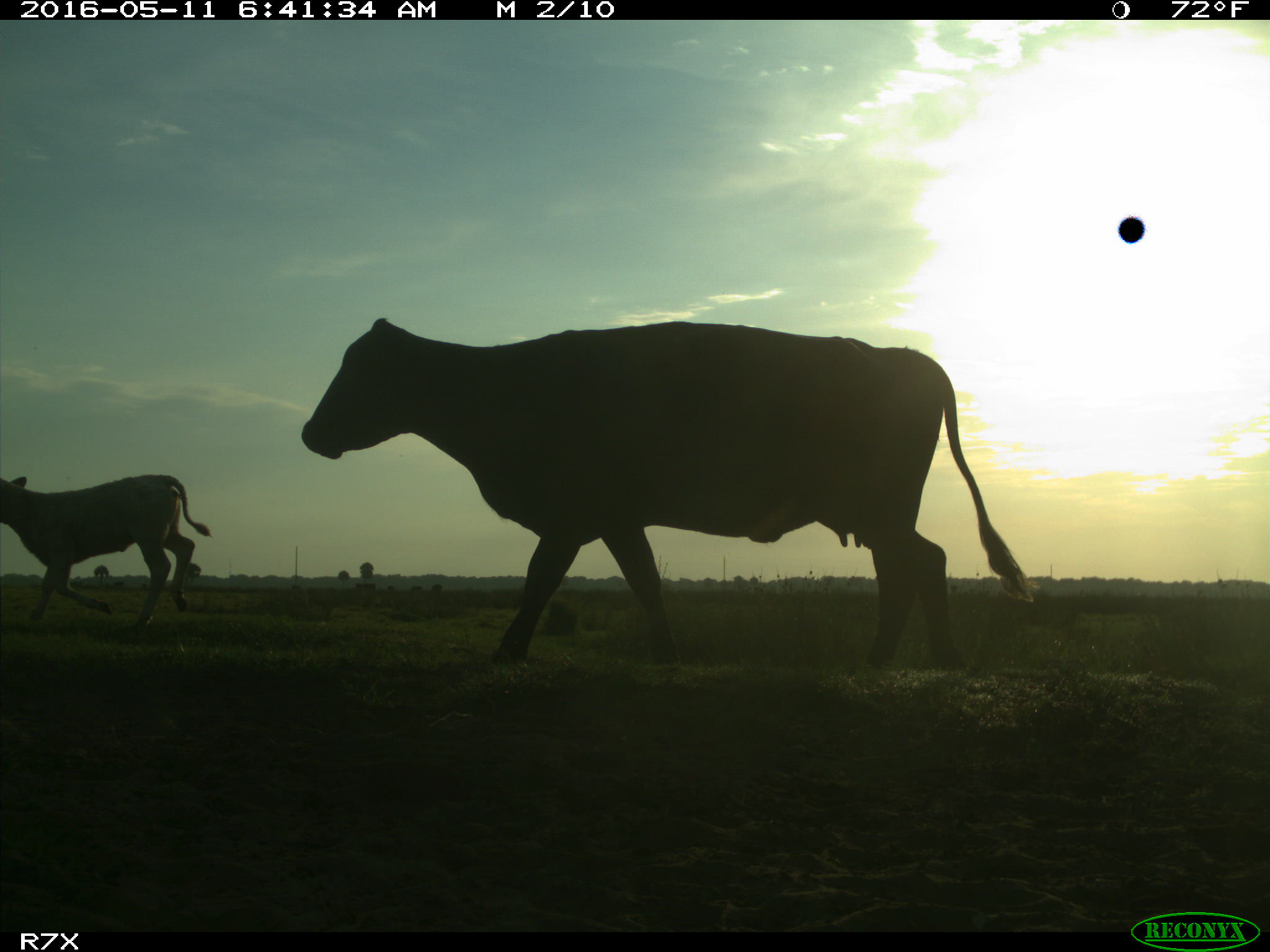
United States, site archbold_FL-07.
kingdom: Animalia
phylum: Chordata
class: Mammalia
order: Artiodactyla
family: Bovidae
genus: Bos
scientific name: Bos taurus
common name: domestic cow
Bos taurus (domestic cow).